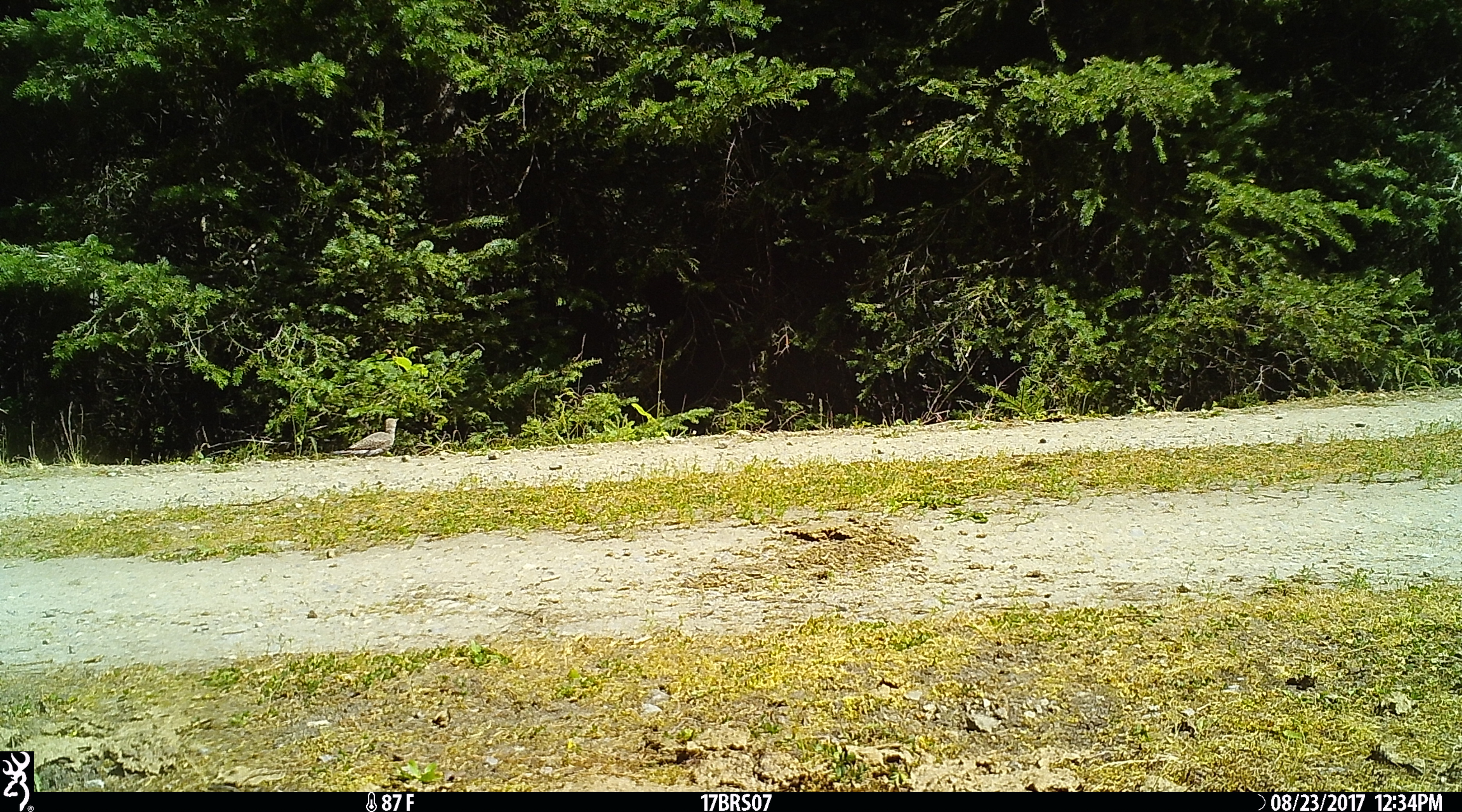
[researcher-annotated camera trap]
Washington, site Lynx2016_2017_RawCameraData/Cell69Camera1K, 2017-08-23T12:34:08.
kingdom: Animalia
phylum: Chordata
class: Aves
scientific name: Aves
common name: birds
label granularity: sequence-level